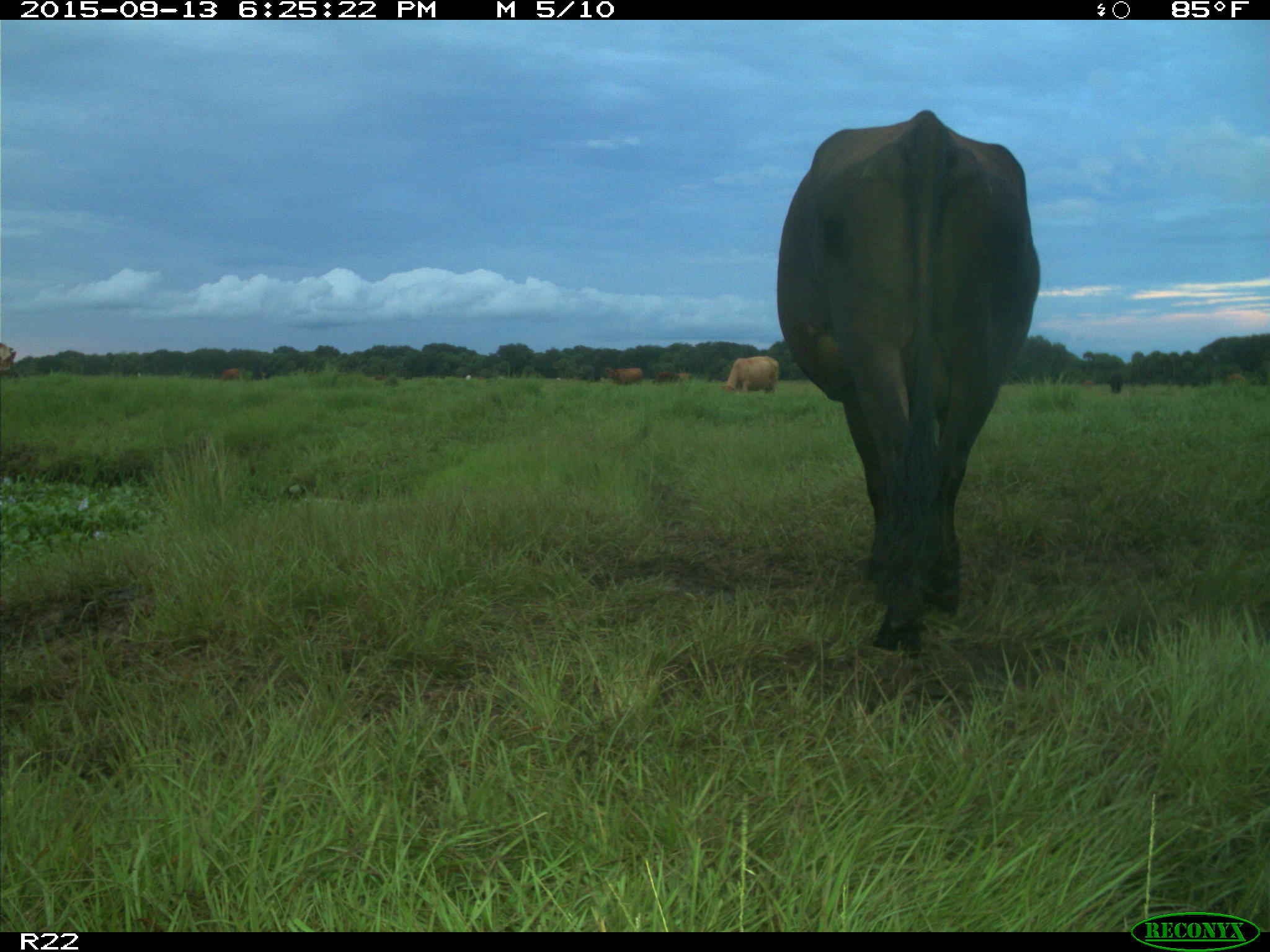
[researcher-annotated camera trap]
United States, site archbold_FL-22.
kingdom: Animalia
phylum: Chordata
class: Mammalia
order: Artiodactyla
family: Bovidae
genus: Bos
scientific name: Bos taurus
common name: domestic cow